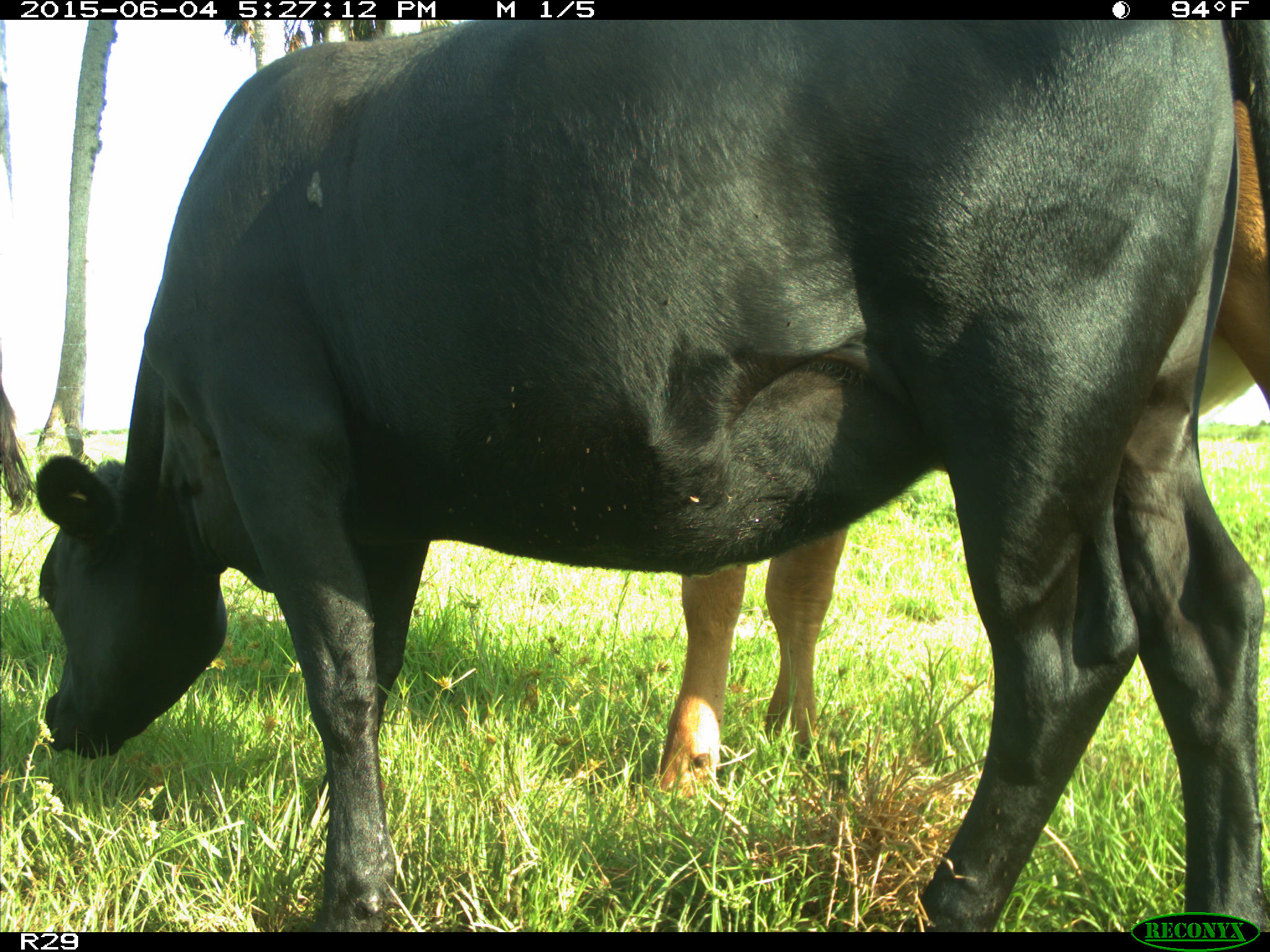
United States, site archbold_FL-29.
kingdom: Animalia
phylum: Chordata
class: Mammalia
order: Artiodactyla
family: Bovidae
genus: Bos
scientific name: Bos taurus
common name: domestic cow